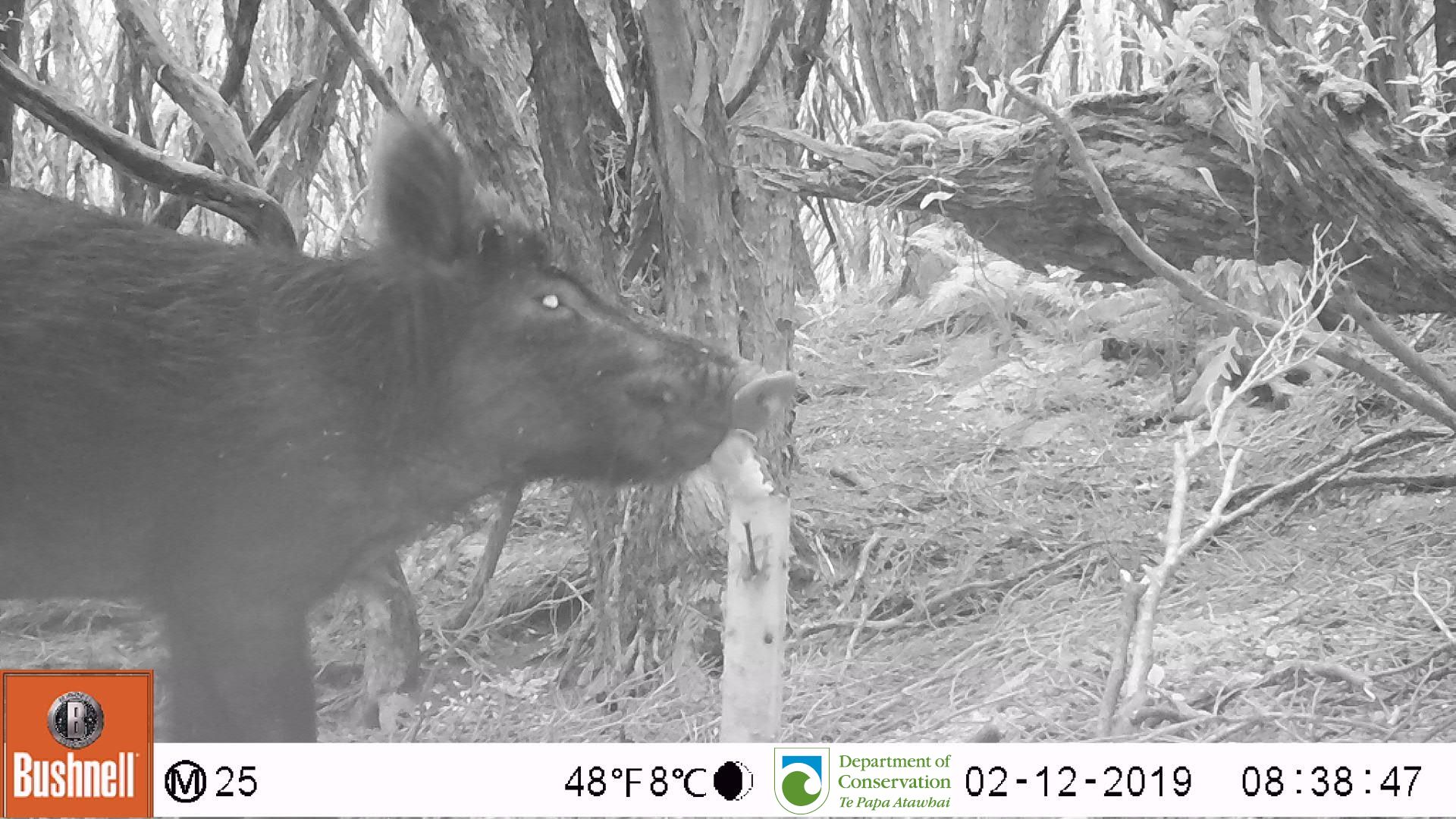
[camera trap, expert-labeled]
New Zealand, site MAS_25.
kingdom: Animalia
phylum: Chordata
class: Mammalia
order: Artiodactyla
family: Suidae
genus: Sus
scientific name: Sus scrofa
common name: pig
Pig (Sus scrofa).